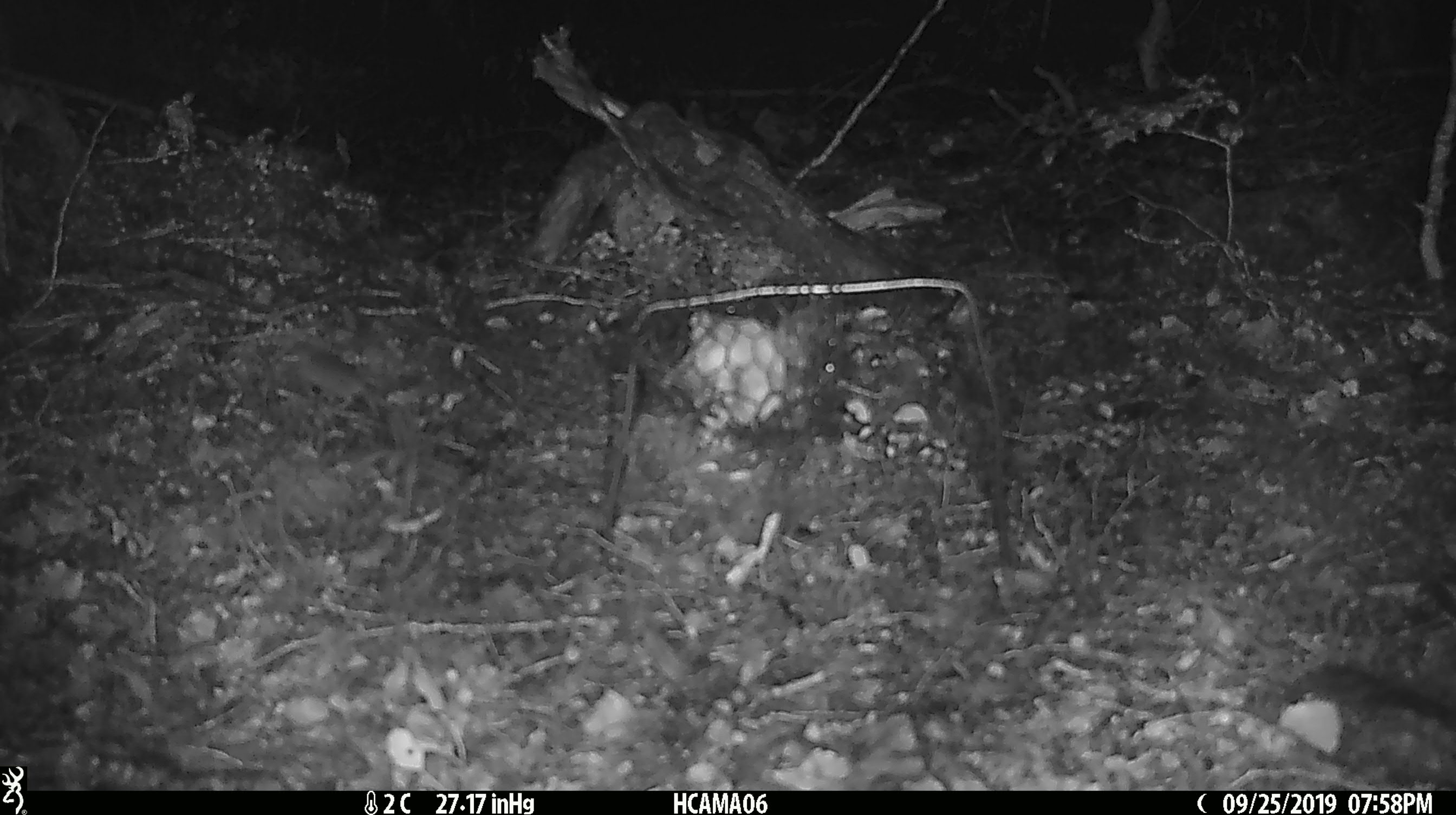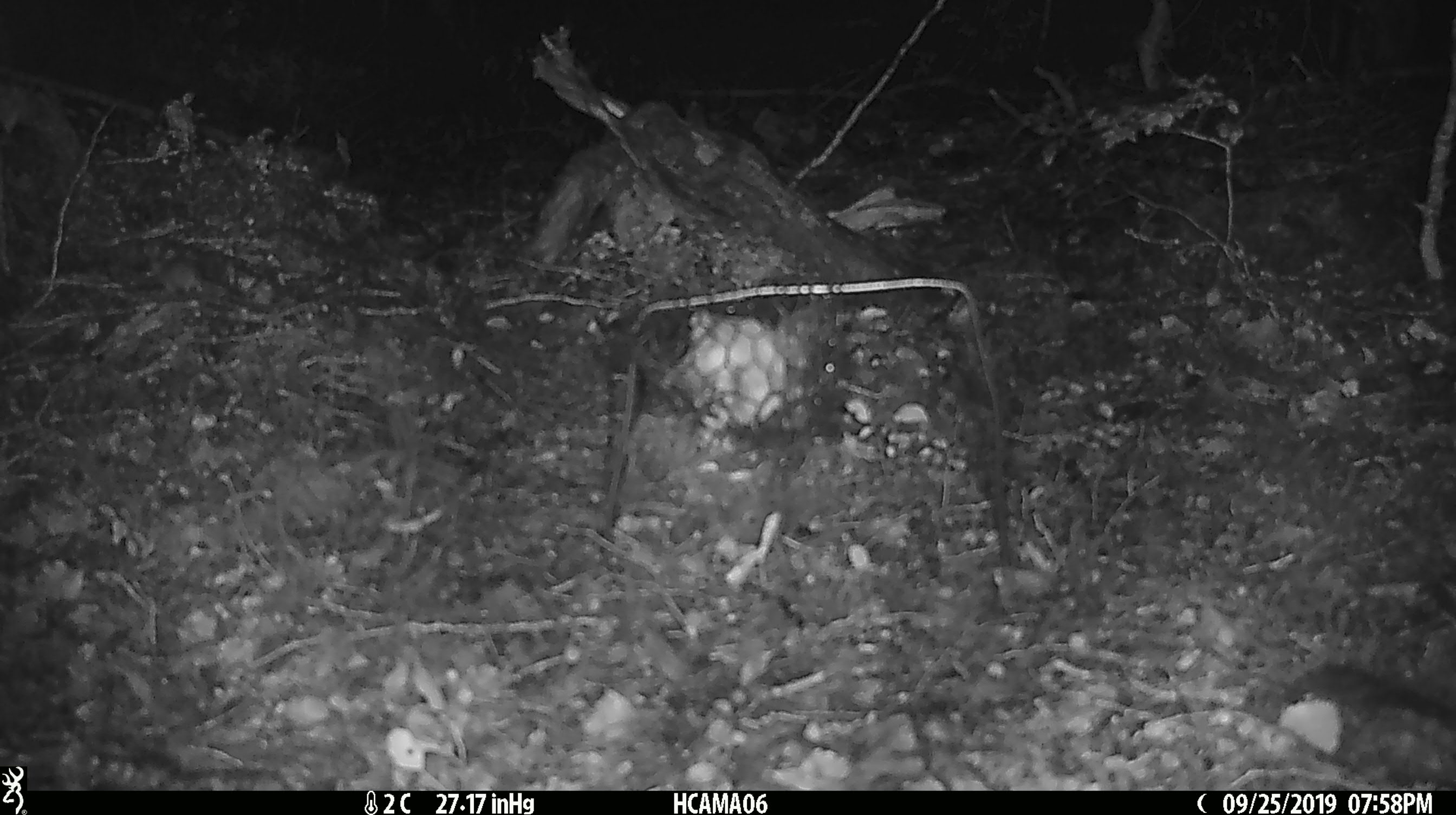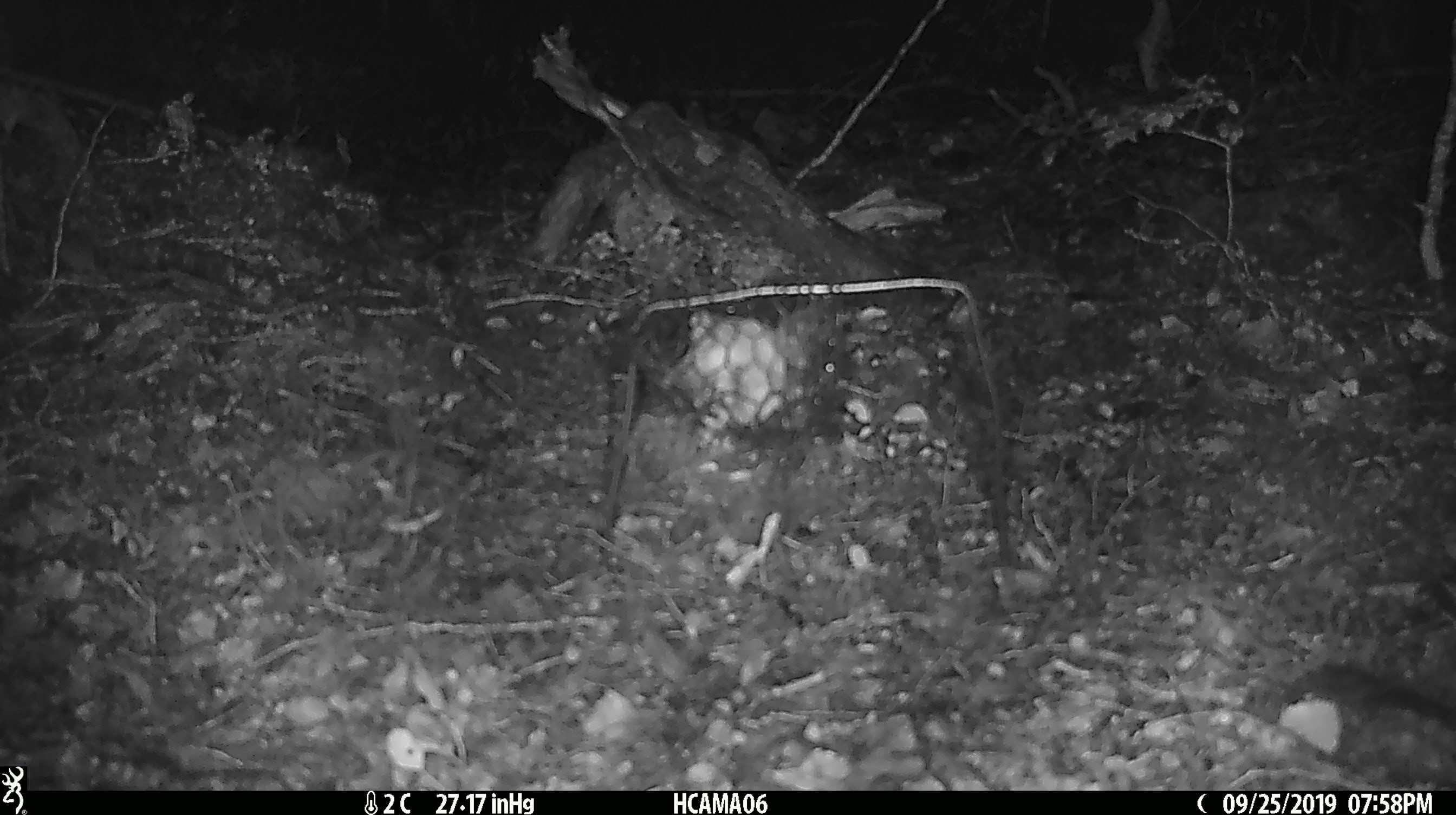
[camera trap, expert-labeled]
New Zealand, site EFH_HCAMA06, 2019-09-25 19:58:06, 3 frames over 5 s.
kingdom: Animalia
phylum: Chordata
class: Mammalia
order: Rodentia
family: Muridae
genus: Mus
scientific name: Mus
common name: mouse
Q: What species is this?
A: Mouse (Mus).